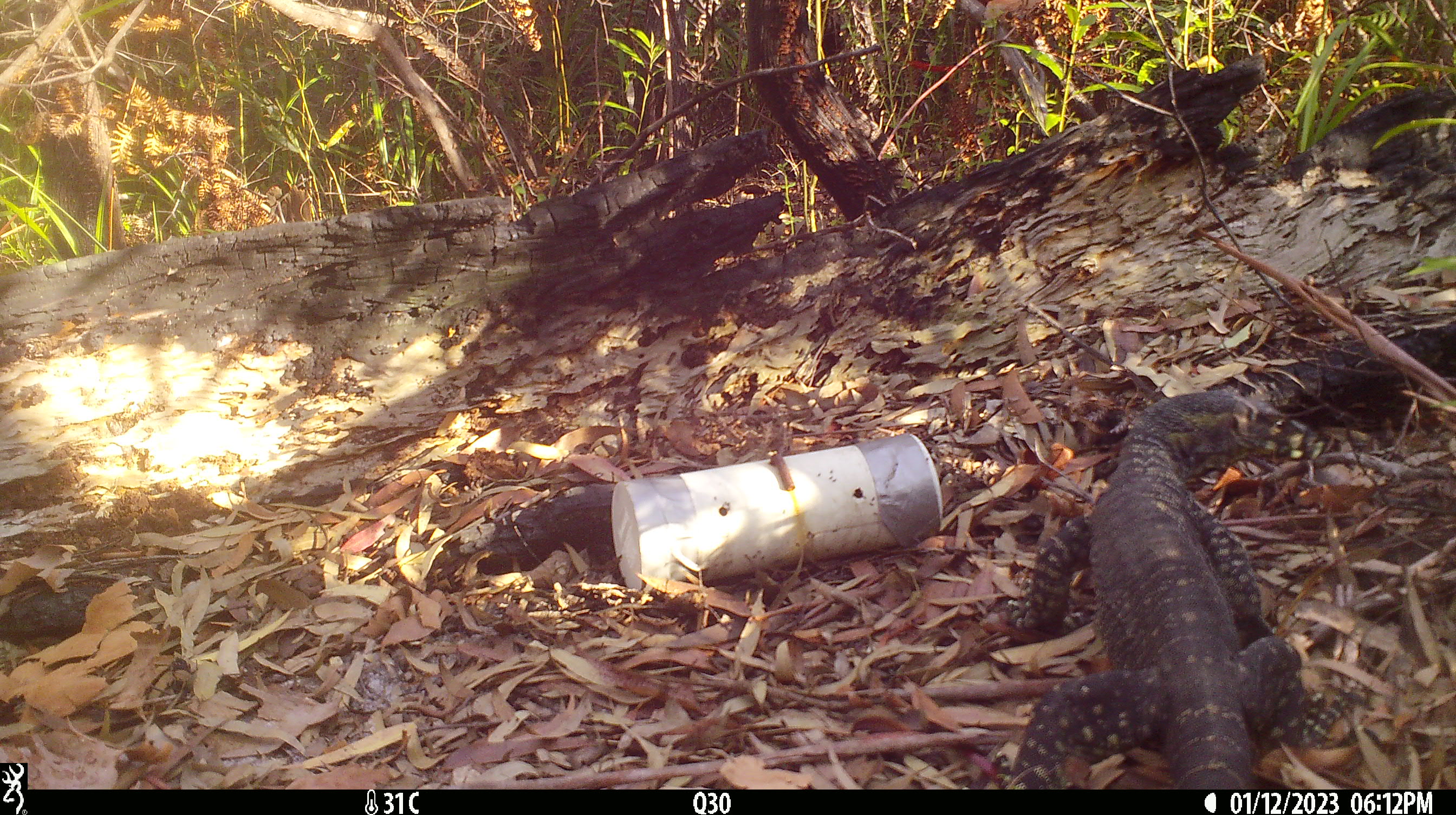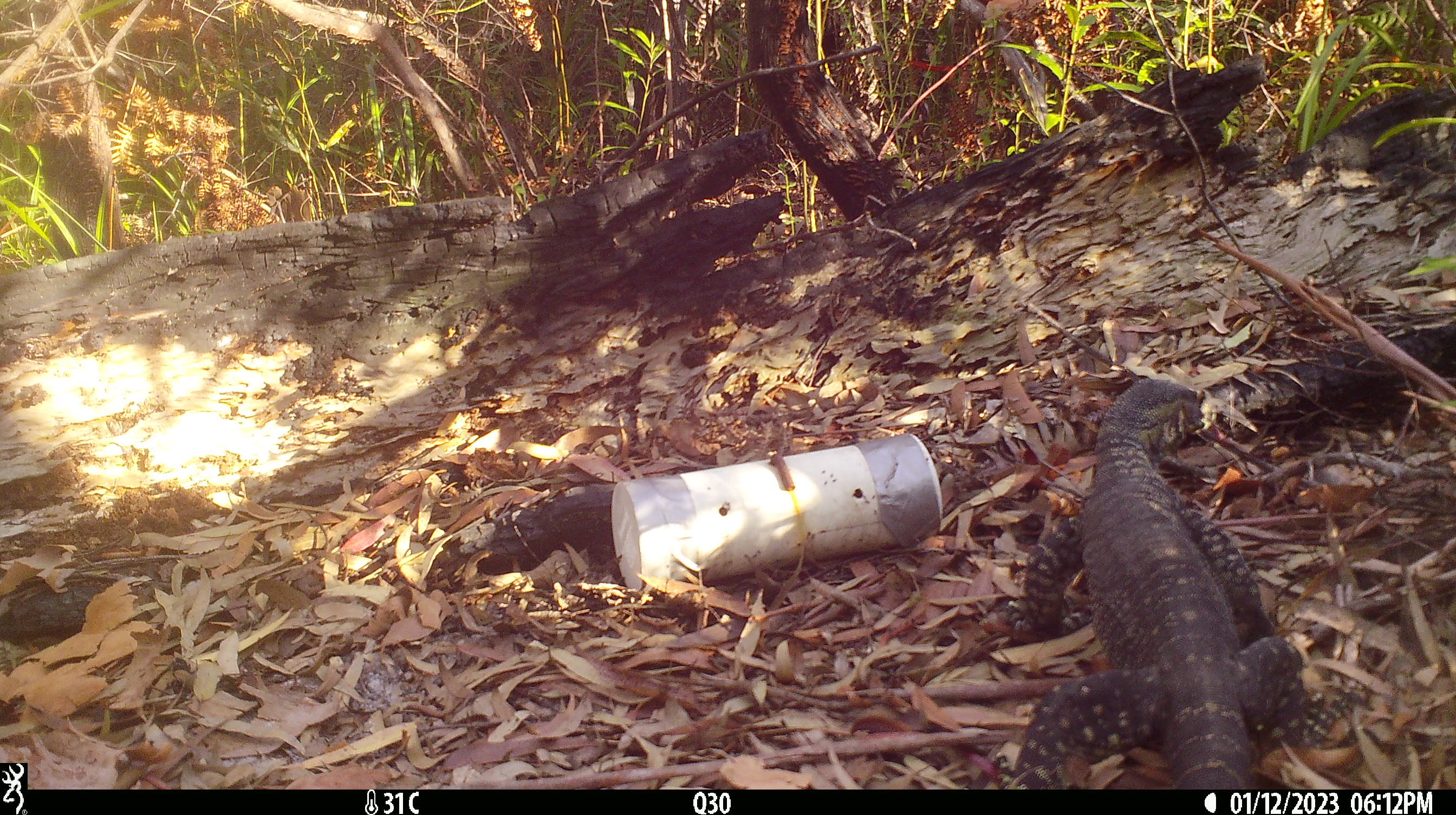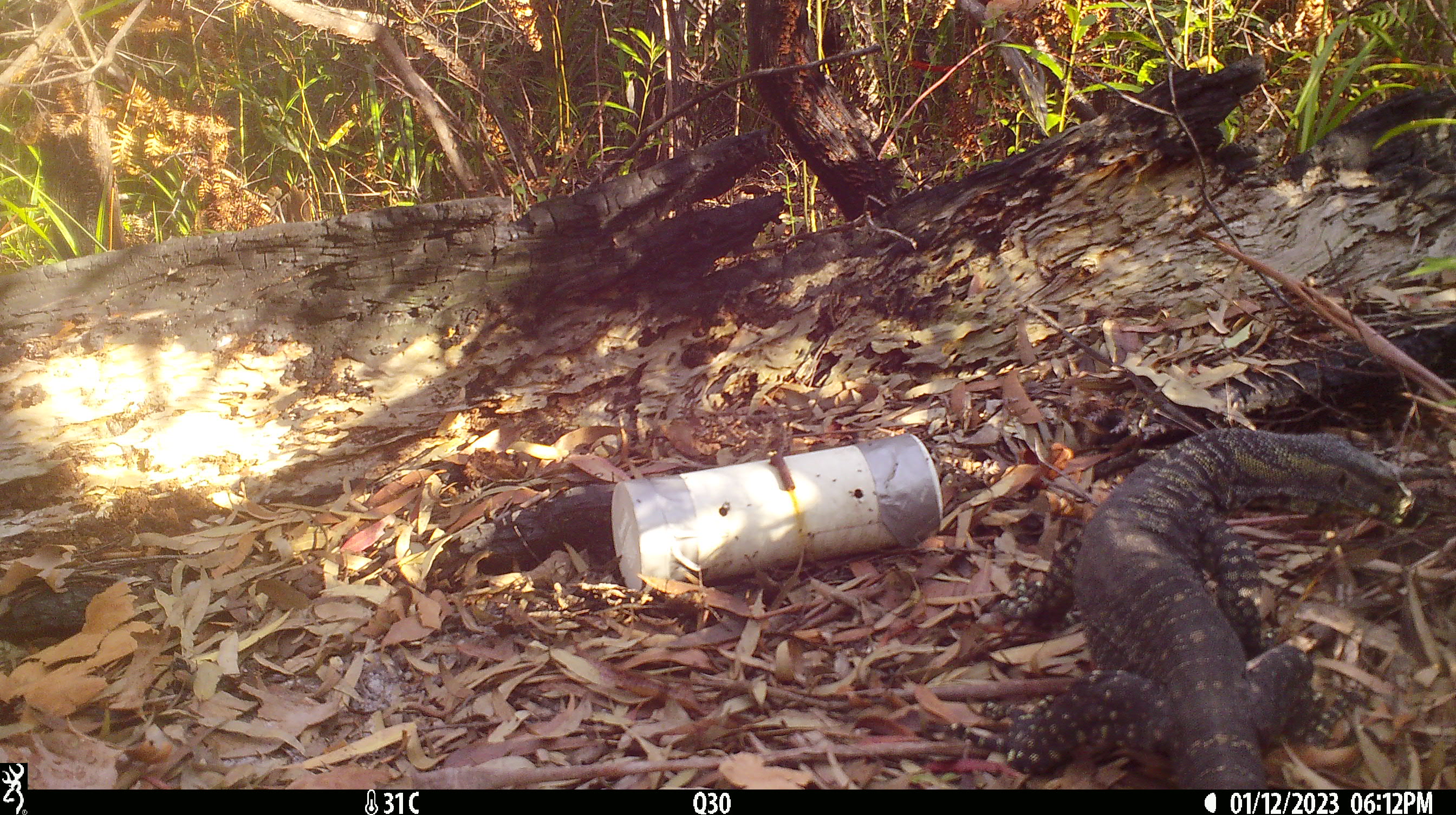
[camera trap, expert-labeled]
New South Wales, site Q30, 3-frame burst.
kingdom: Animalia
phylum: Chordata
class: Reptilia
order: Squamata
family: Varanidae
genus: Varanus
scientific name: Varanus varius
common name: lace monitor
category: goanna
Goanna (lace monitor) (Varanus varius).